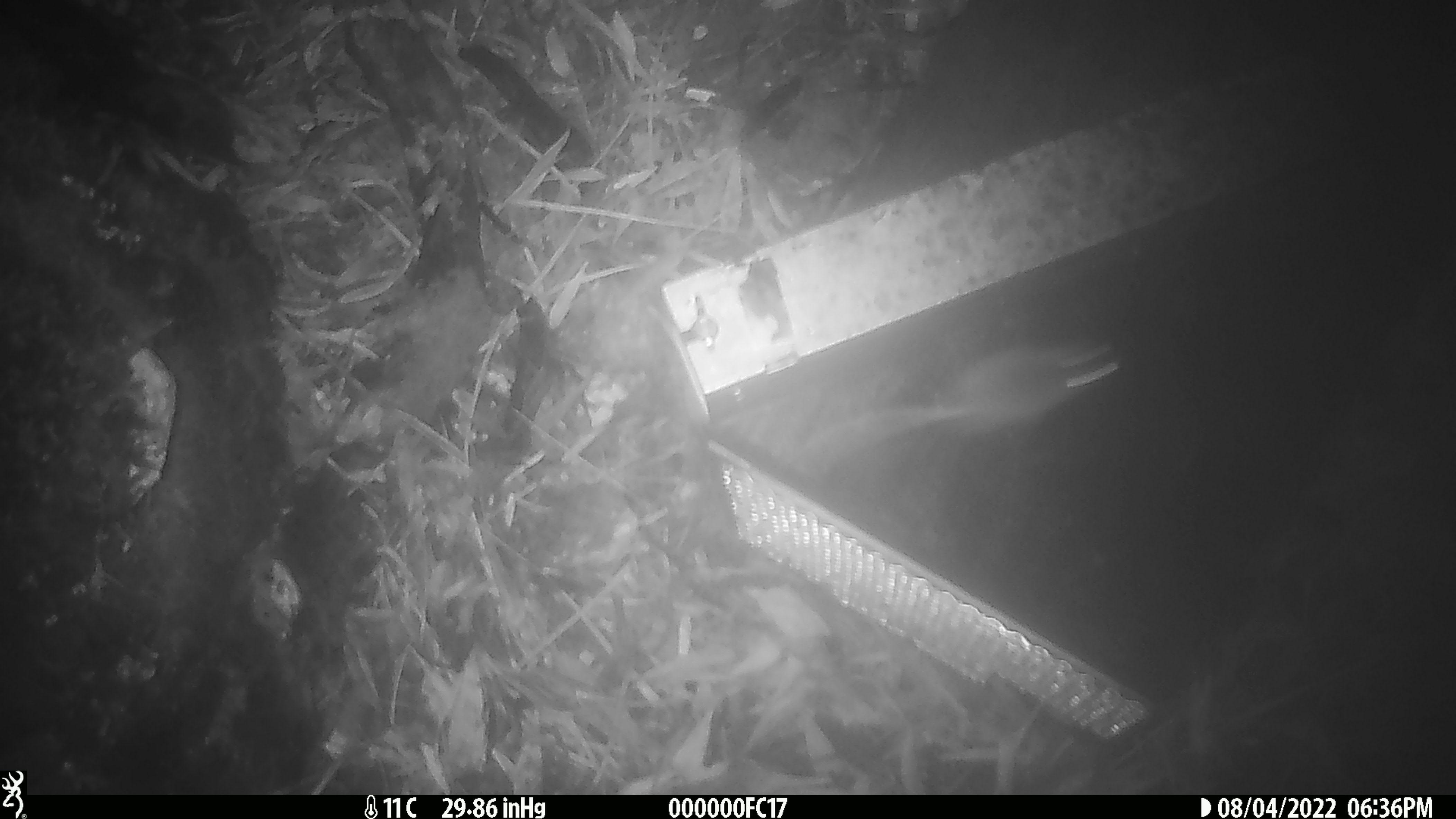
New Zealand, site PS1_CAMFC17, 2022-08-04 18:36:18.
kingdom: Animalia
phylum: Chordata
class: Mammalia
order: Rodentia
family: Muridae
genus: Mus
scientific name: Mus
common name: mouse